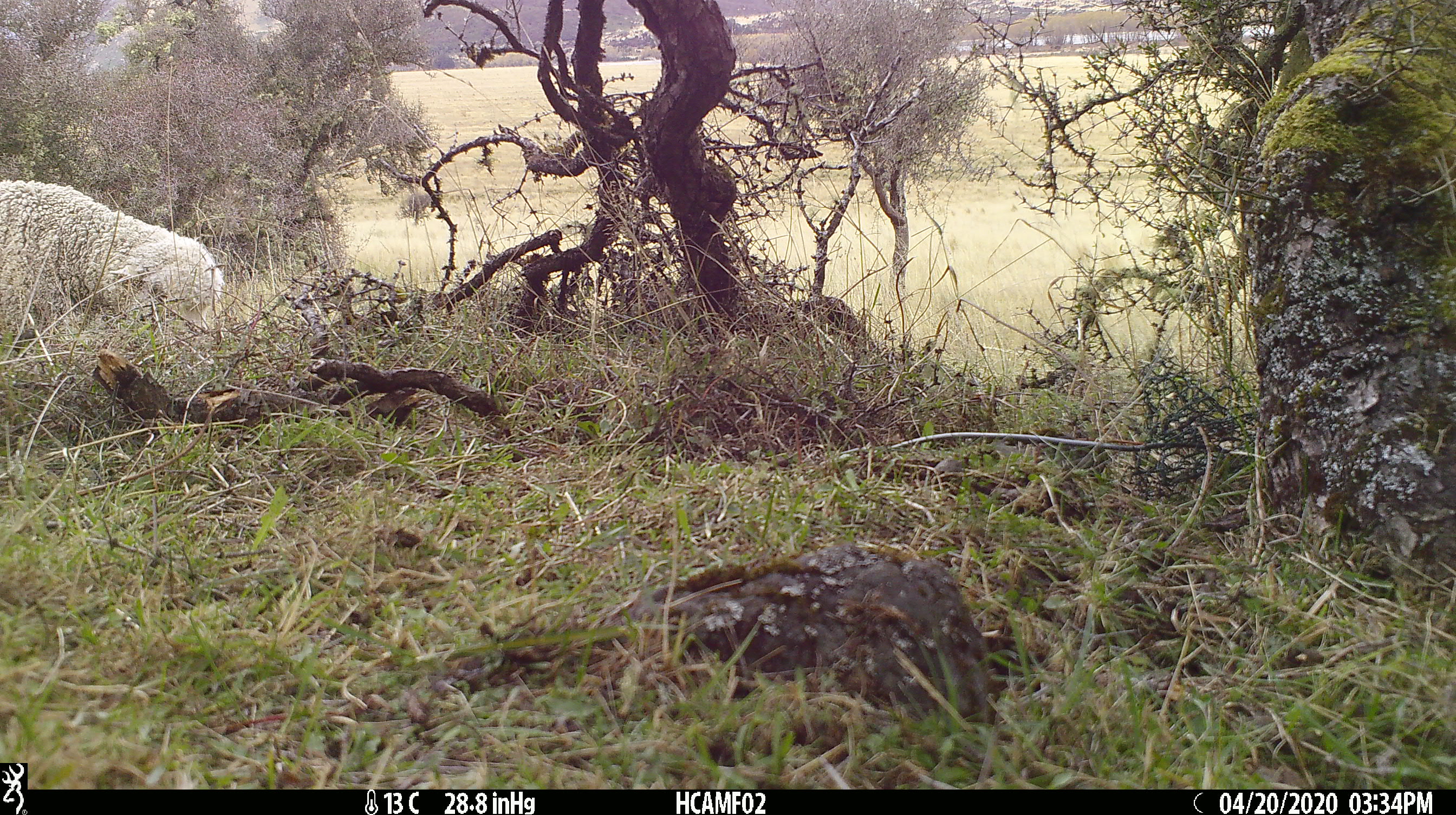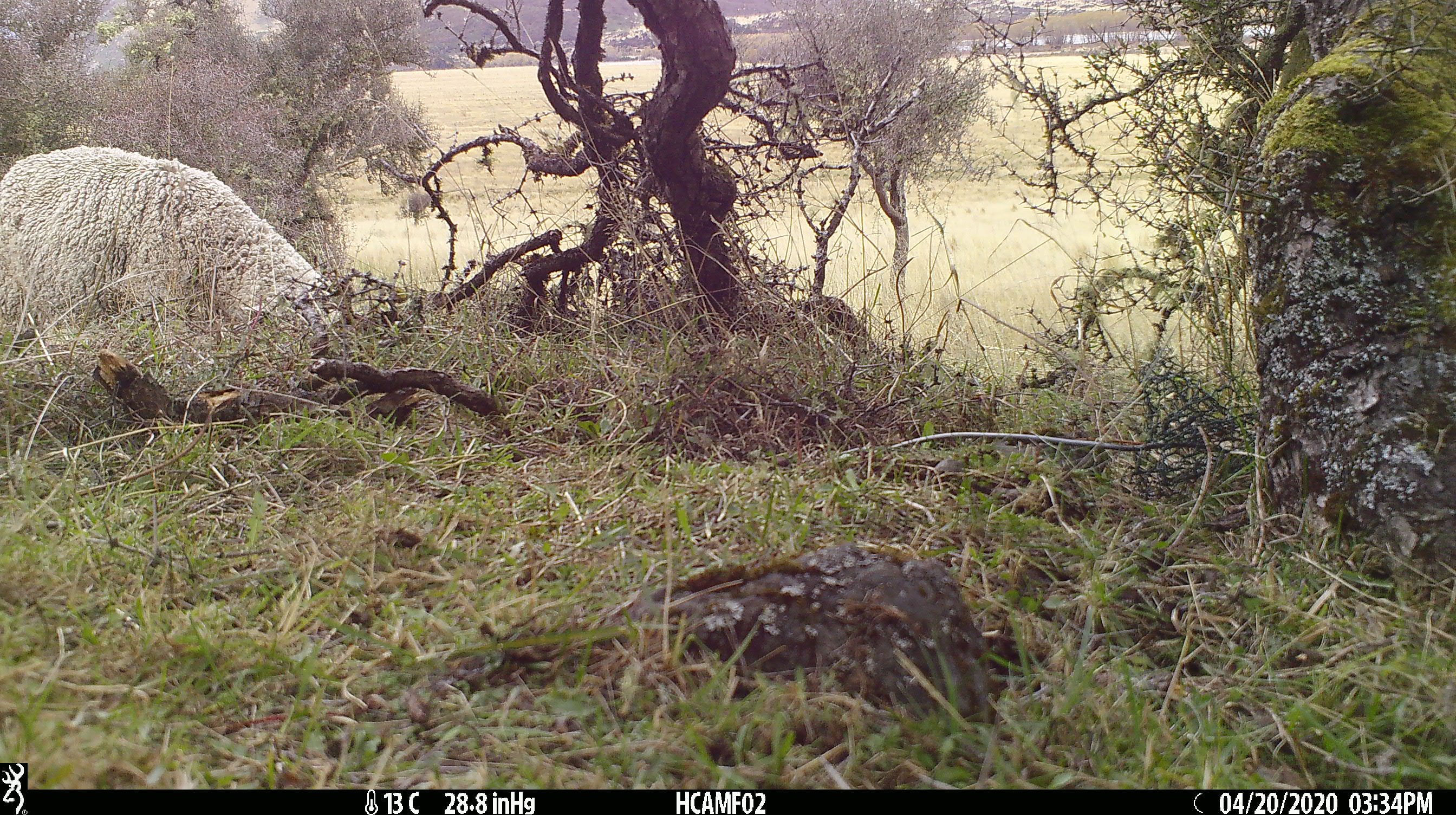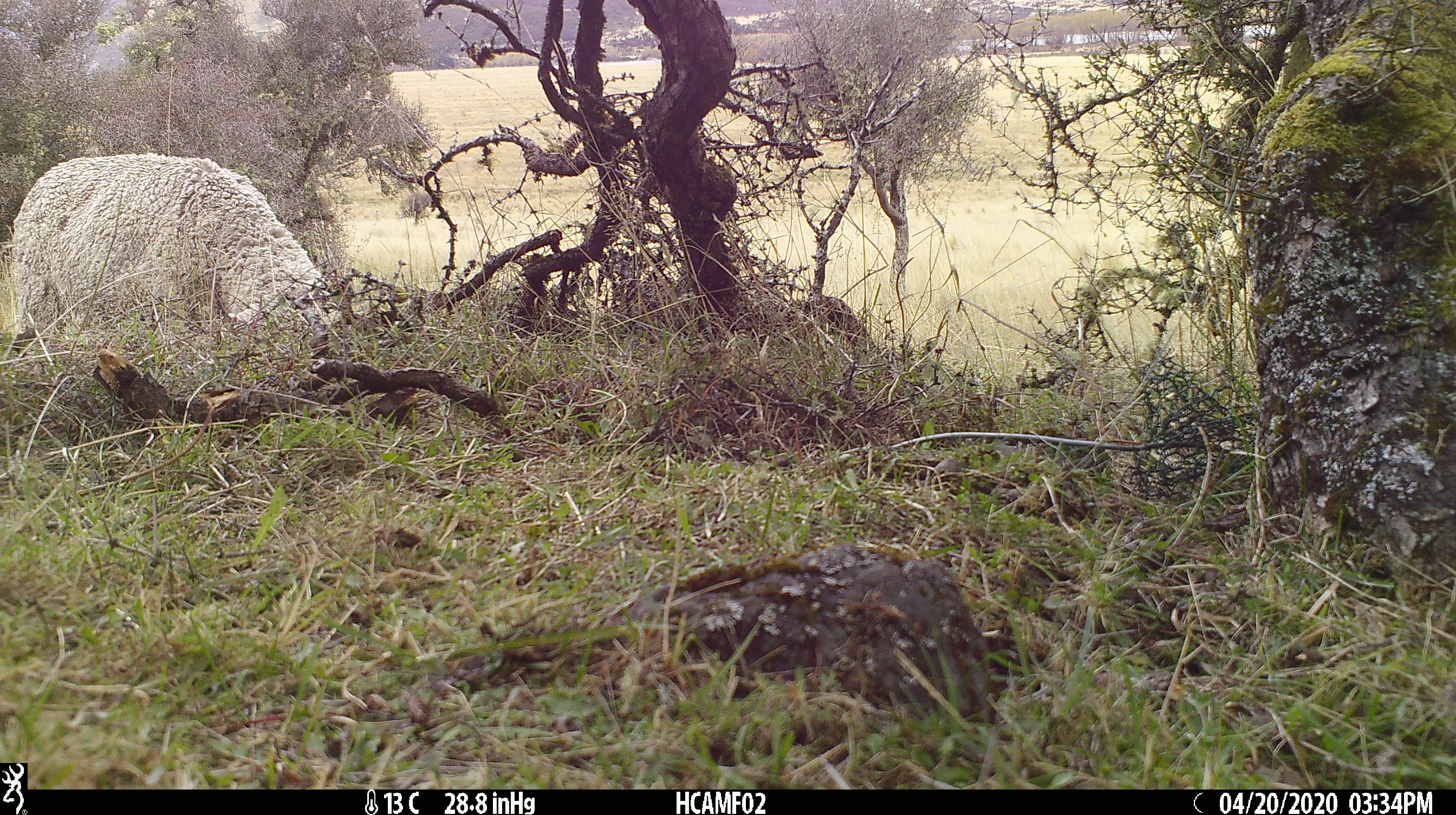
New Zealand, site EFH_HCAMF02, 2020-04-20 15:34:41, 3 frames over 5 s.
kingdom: Animalia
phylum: Chordata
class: Mammalia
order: Artiodactyla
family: Bovidae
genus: Ovis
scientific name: Ovis aries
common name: domestic sheep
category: sheep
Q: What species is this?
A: Sheep (domestic sheep) (Ovis aries).